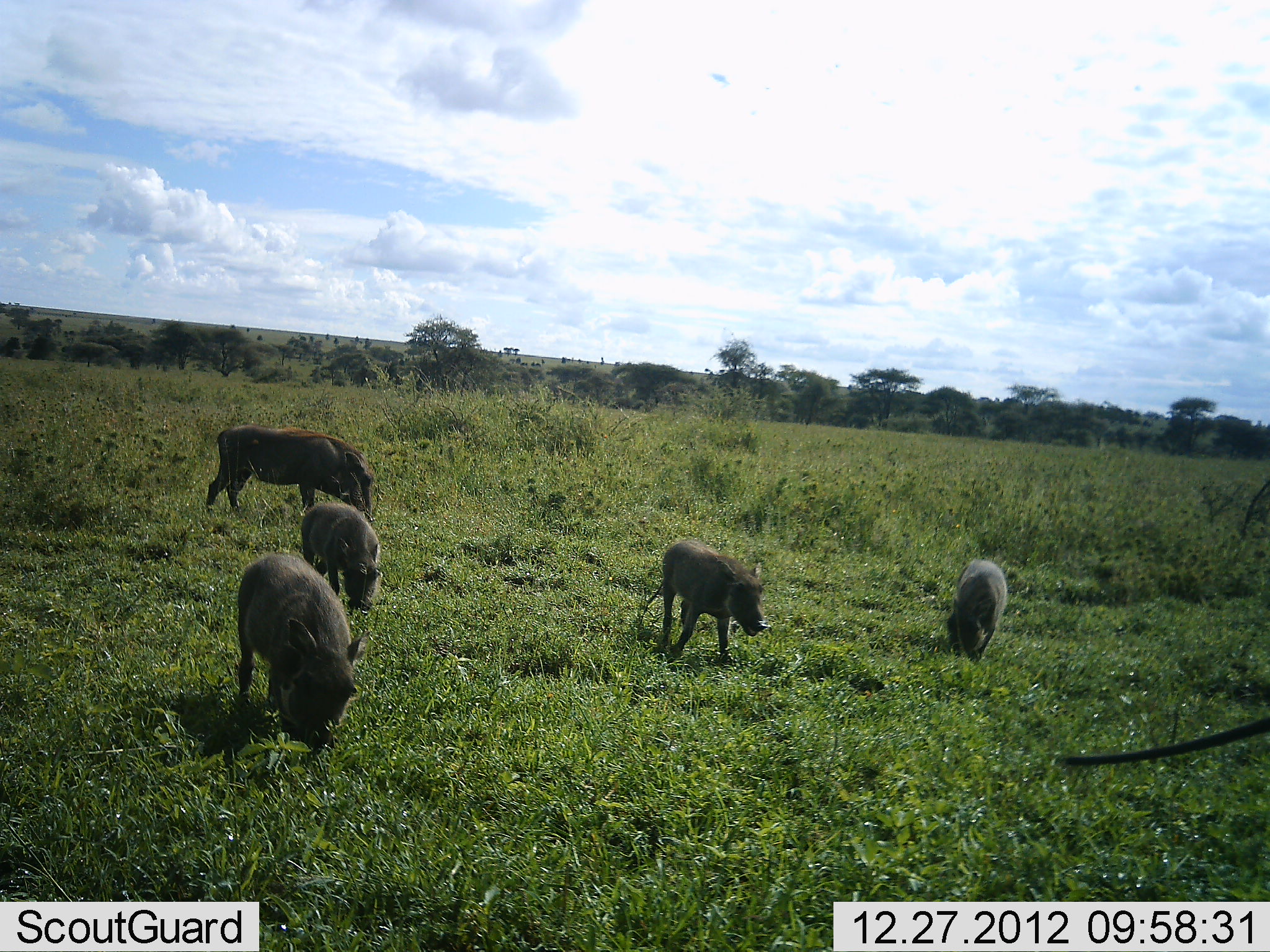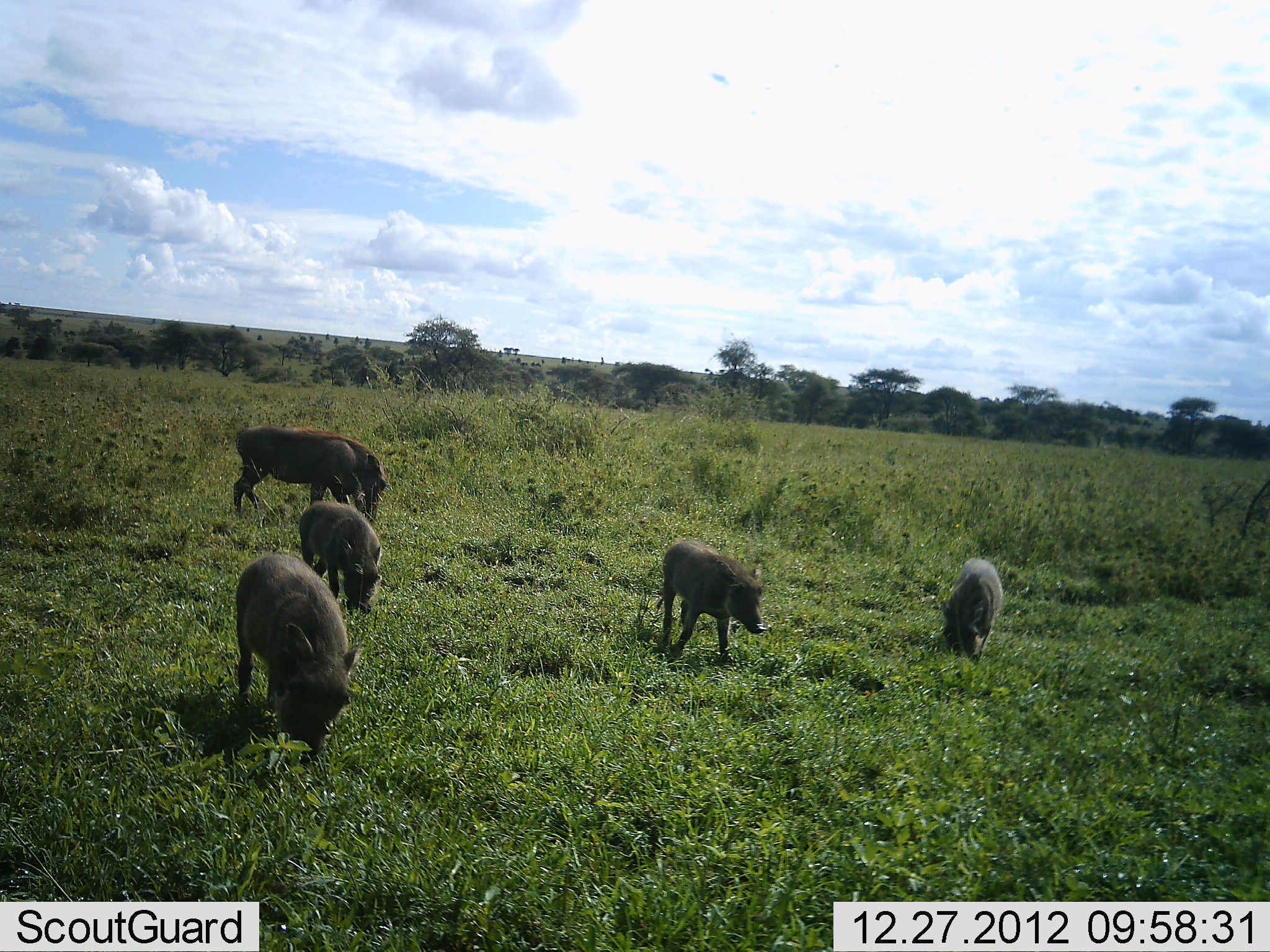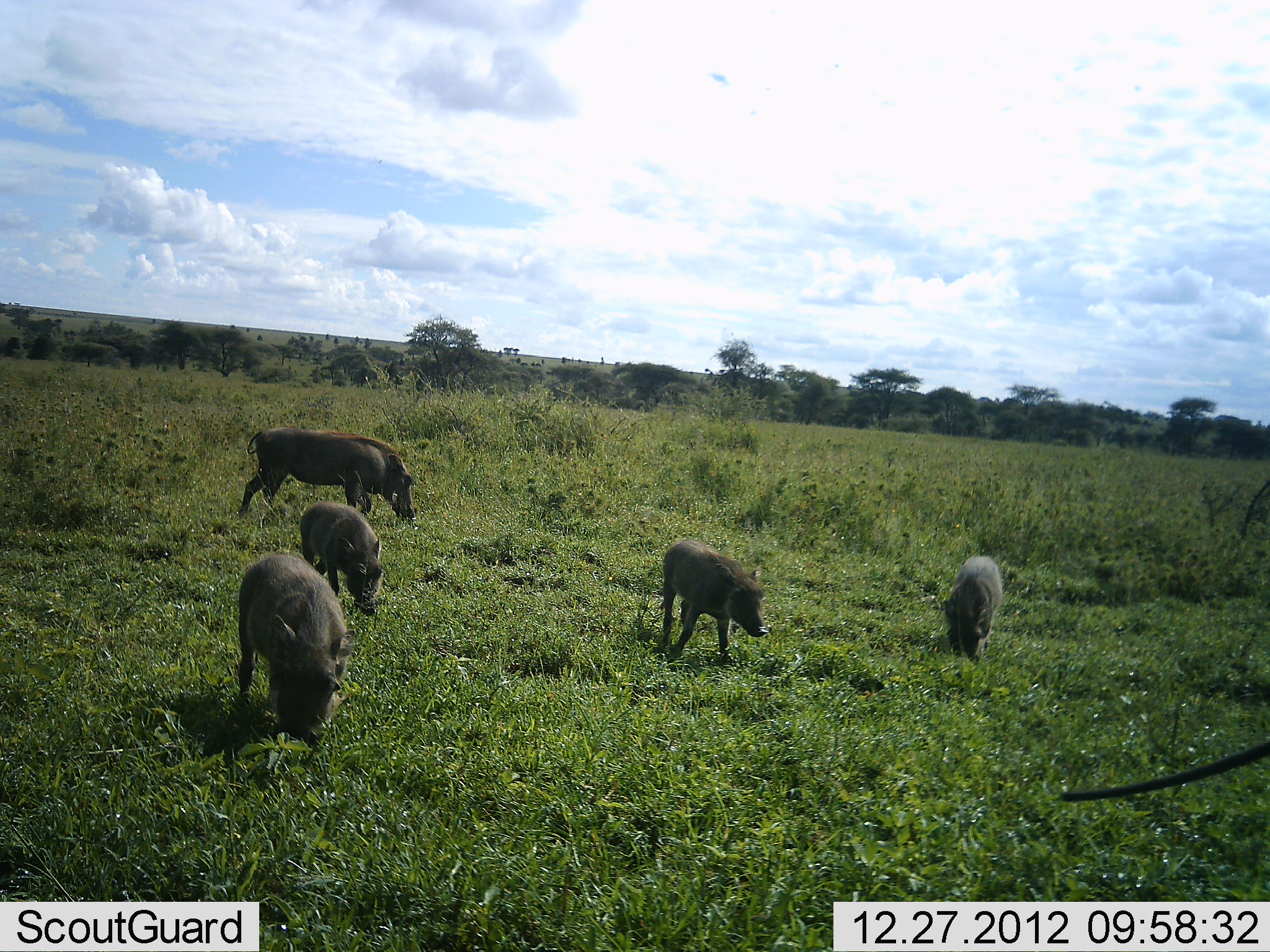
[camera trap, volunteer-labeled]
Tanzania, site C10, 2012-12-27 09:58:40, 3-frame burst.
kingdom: Animalia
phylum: Chordata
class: Mammalia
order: Artiodactyla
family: Suidae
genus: Phacochoerus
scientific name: Phacochoerus africanus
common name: warthog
Warthog (Phacochoerus africanus), count 5. Behavior (volunteer vote fractions): standing 42%, resting 0%, moving 29%, interacting 0%. Young present (vote fraction): 38%. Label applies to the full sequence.